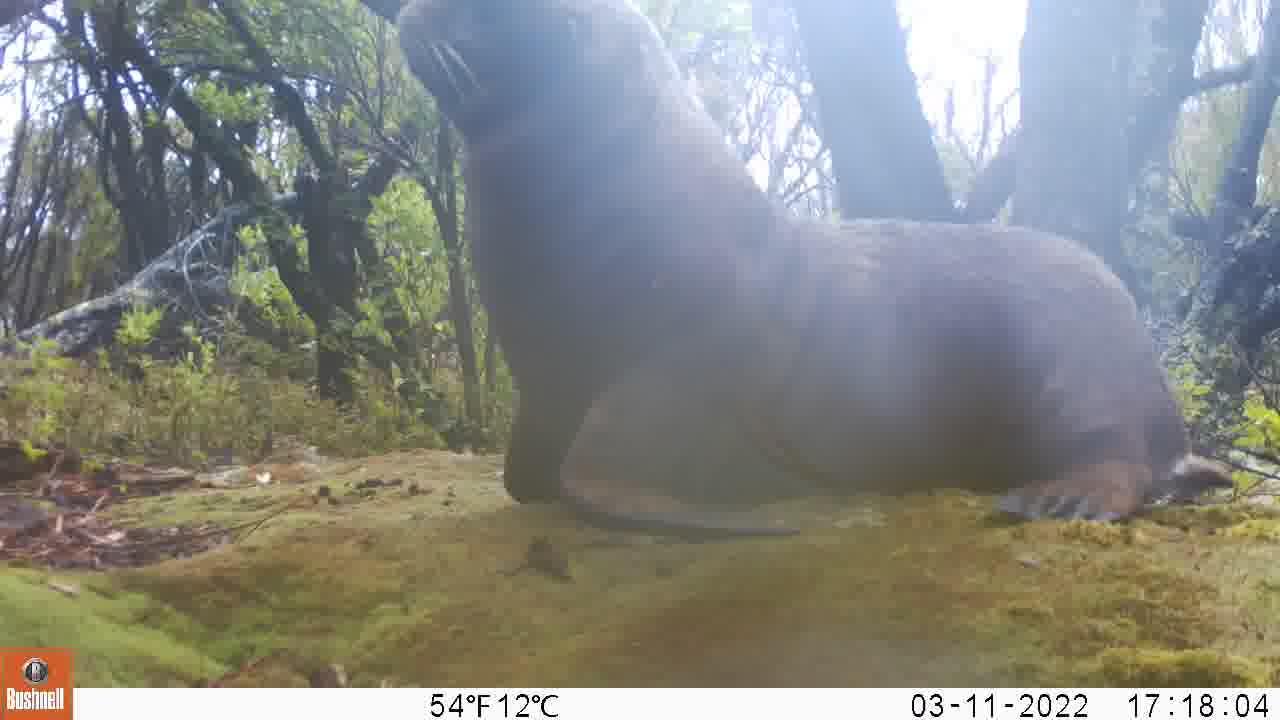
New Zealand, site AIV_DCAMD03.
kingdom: Animalia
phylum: Chordata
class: Mammalia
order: Carnivora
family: Otariidae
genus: Phocarctos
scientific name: Phocarctos hookeri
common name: new zealand sea lion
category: sealion